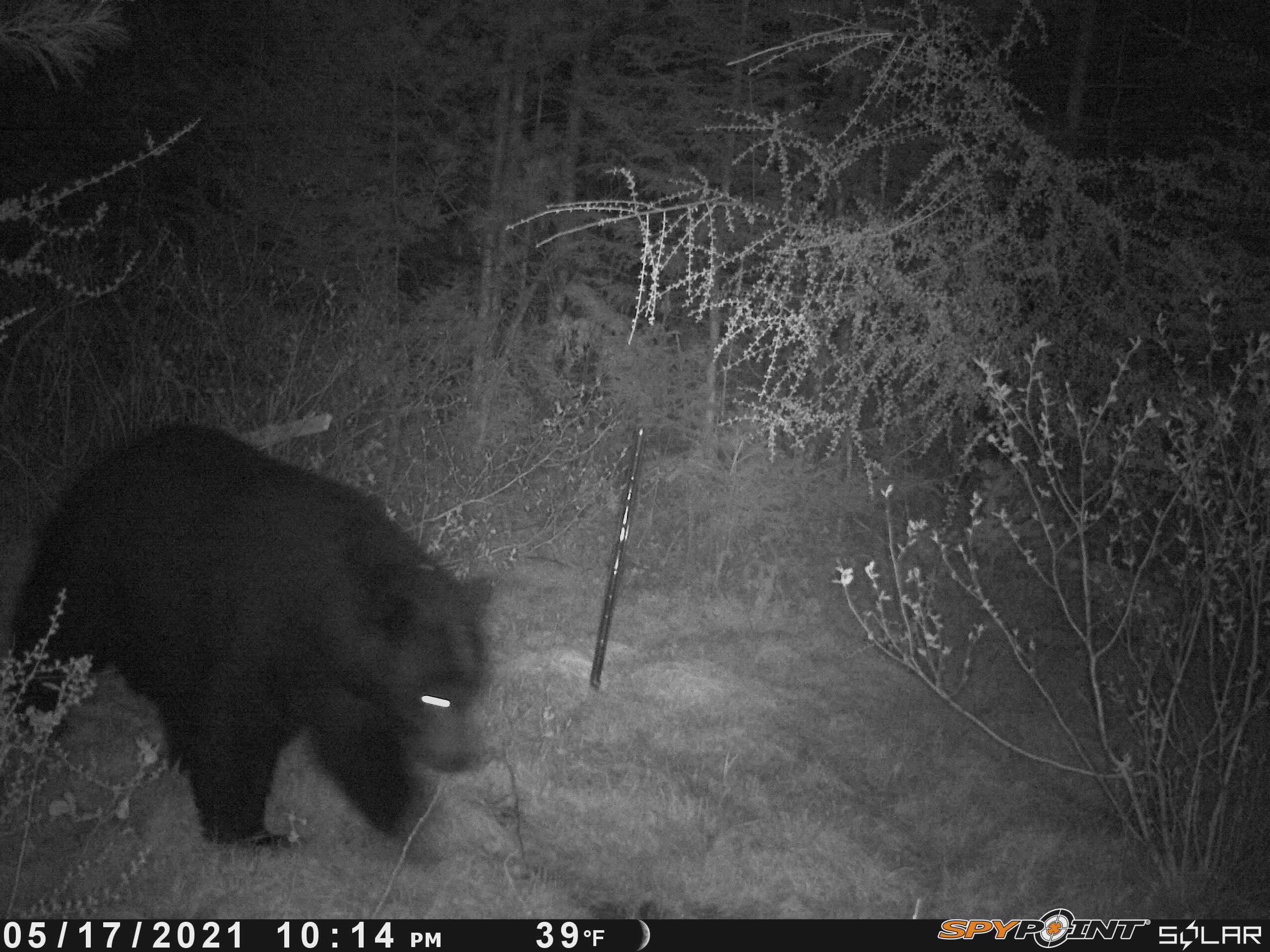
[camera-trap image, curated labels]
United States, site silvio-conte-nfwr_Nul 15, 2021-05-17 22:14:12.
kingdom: Animalia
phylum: Chordata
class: Mammalia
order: Carnivora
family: Ursidae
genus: Ursus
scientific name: Ursus americanus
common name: black bear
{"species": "black bear (Ursus americanus)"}